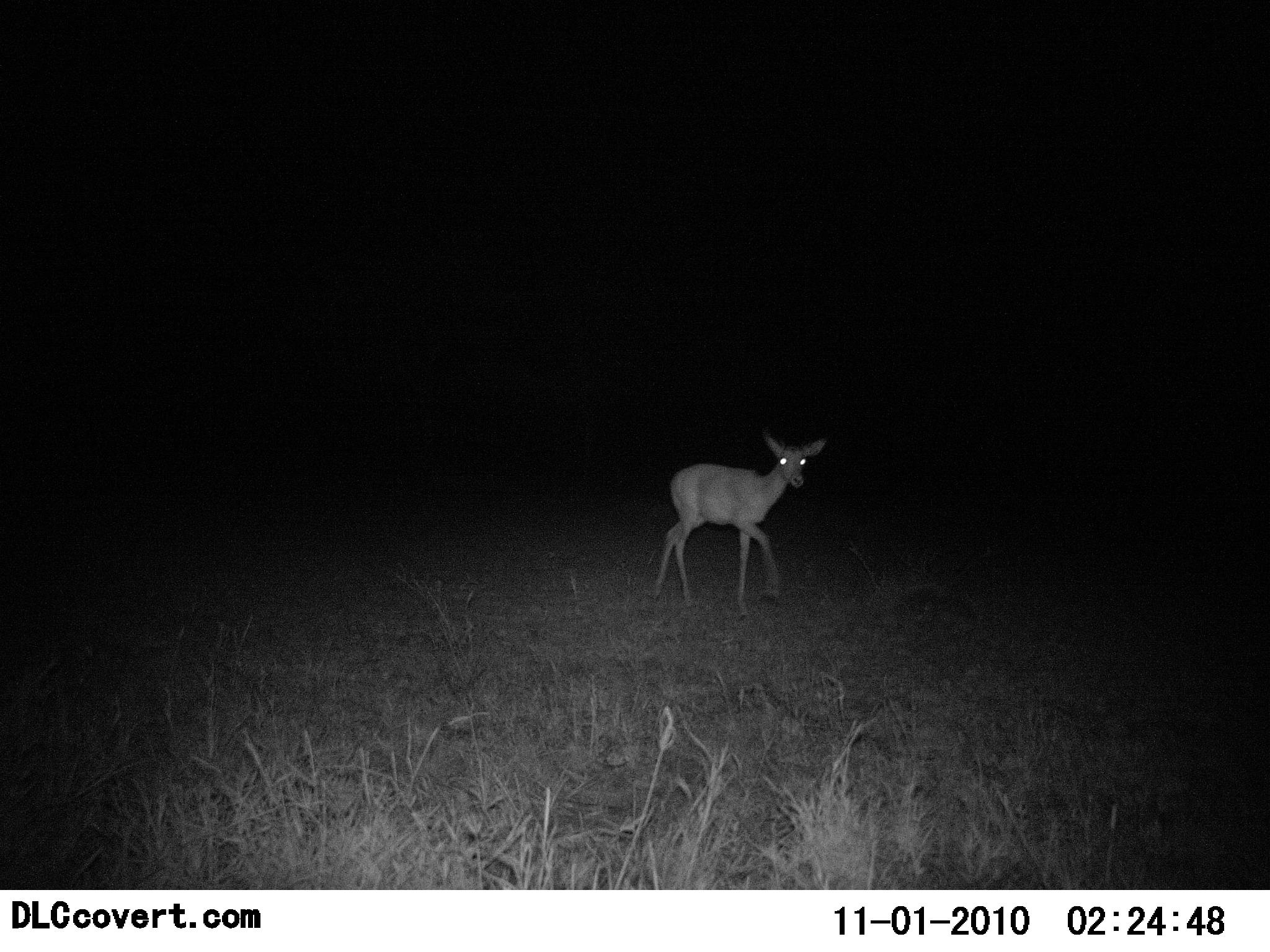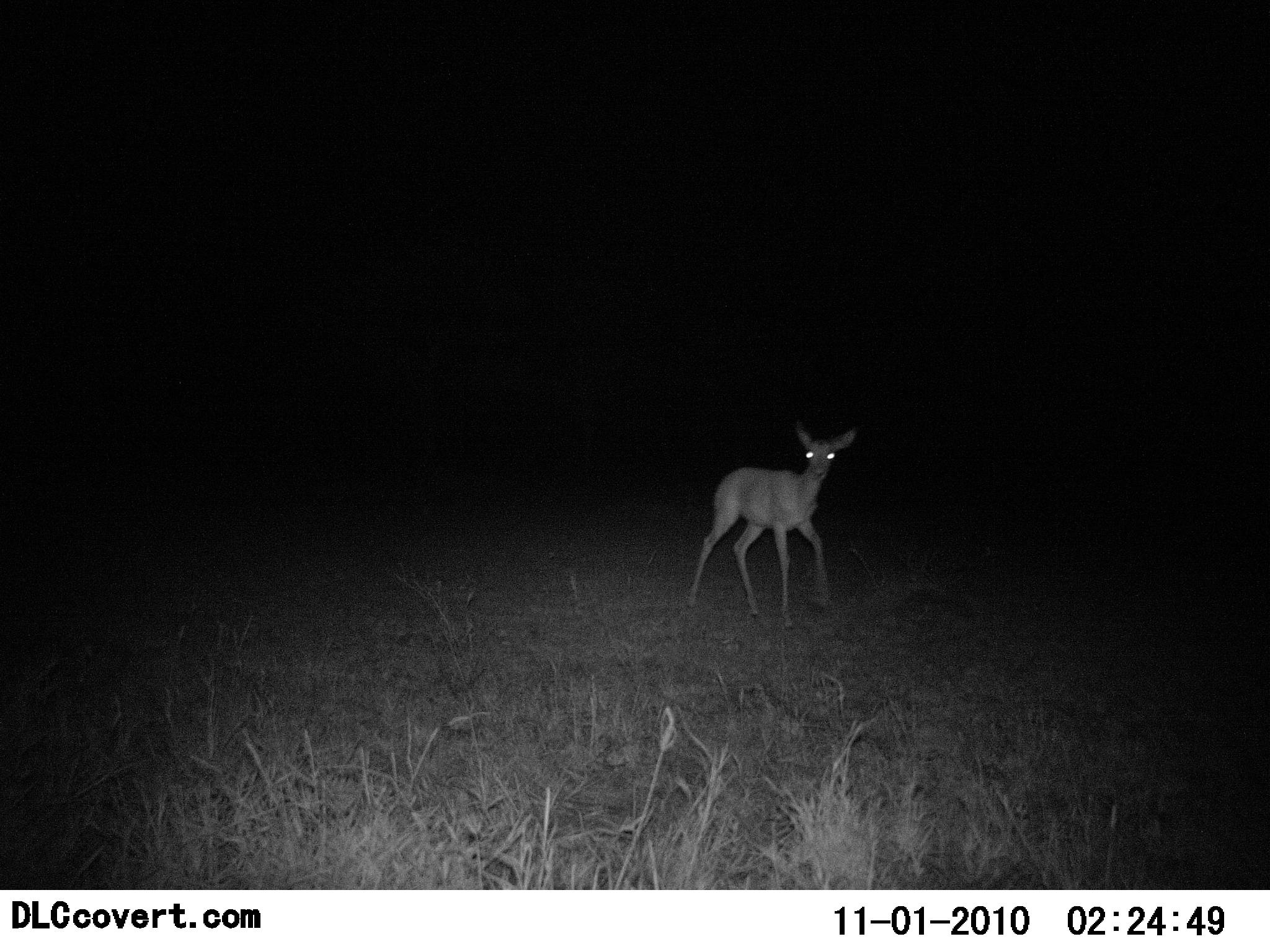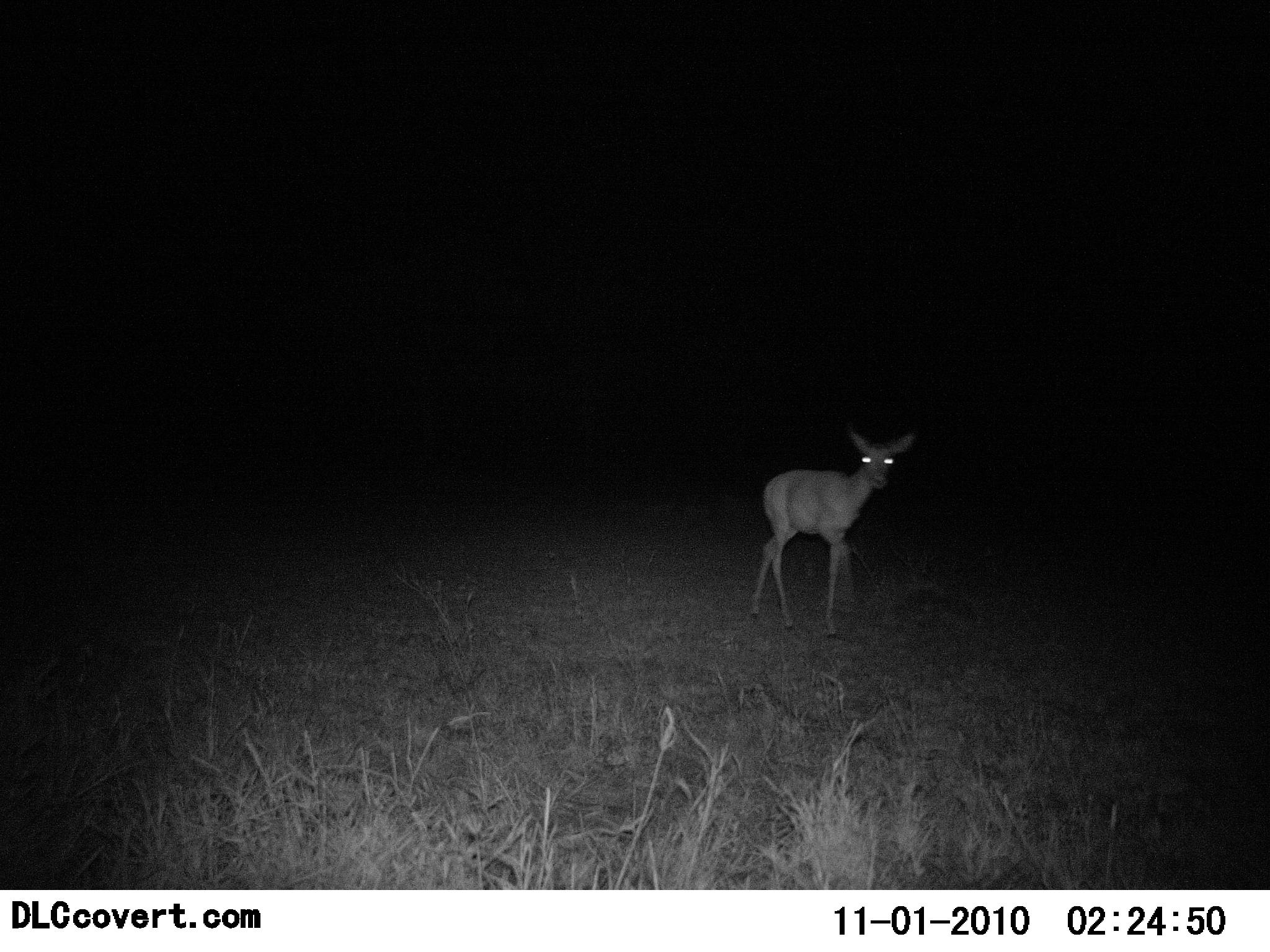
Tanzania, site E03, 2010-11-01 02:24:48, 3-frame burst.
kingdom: Animalia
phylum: Chordata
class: Mammalia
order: Artiodactyla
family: Bovidae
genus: Madoqua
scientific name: Madoqua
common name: dikdik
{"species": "dikdik (Madoqua)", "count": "1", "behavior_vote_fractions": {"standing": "29%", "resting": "0%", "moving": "71%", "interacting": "0%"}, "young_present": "6%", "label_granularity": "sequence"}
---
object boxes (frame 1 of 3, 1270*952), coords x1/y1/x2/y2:
animal: 648/430/827/619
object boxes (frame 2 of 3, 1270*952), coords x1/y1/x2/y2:
animal: 683/419/857/632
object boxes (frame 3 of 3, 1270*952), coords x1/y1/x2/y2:
animal: 747/428/918/640